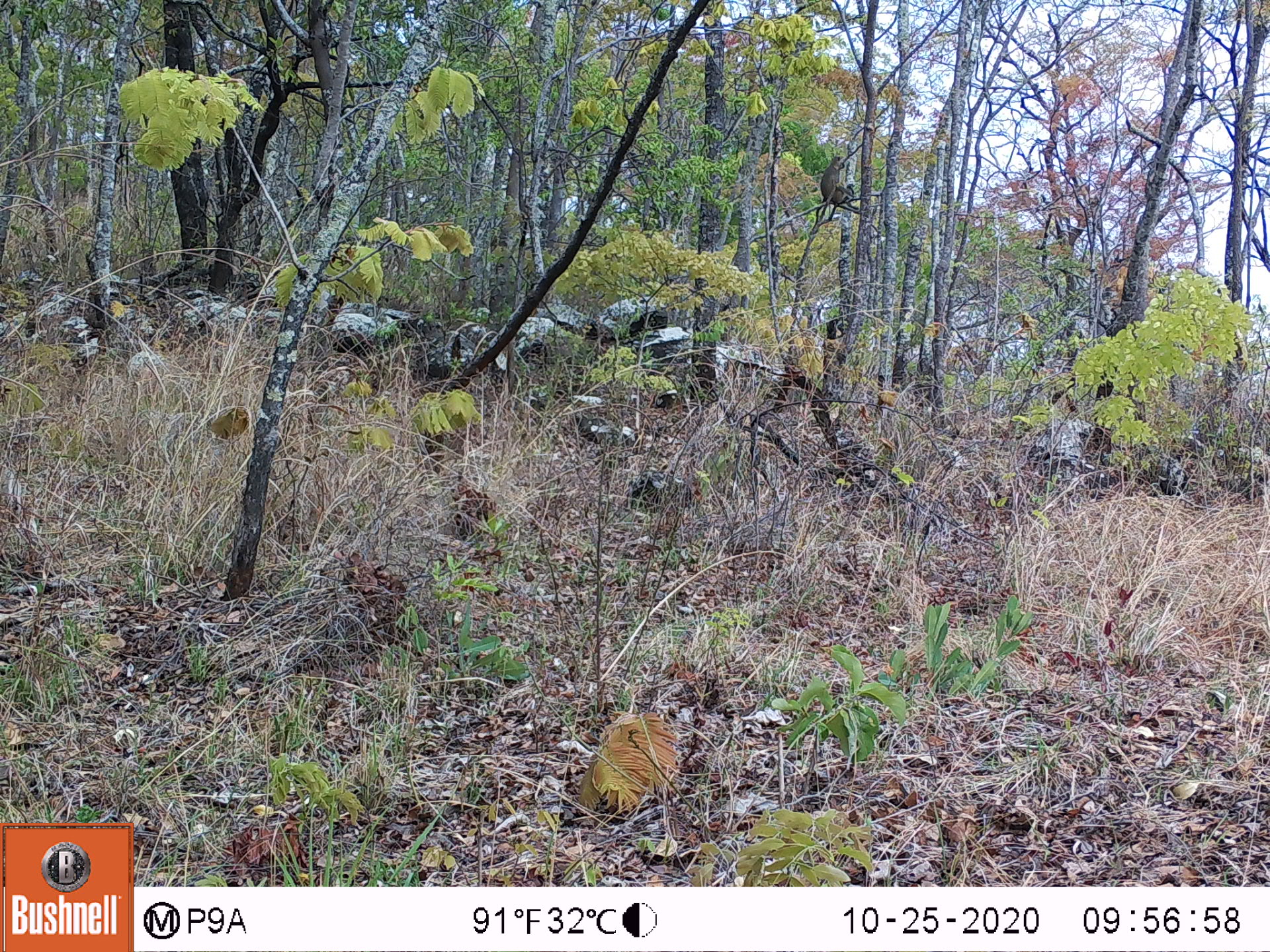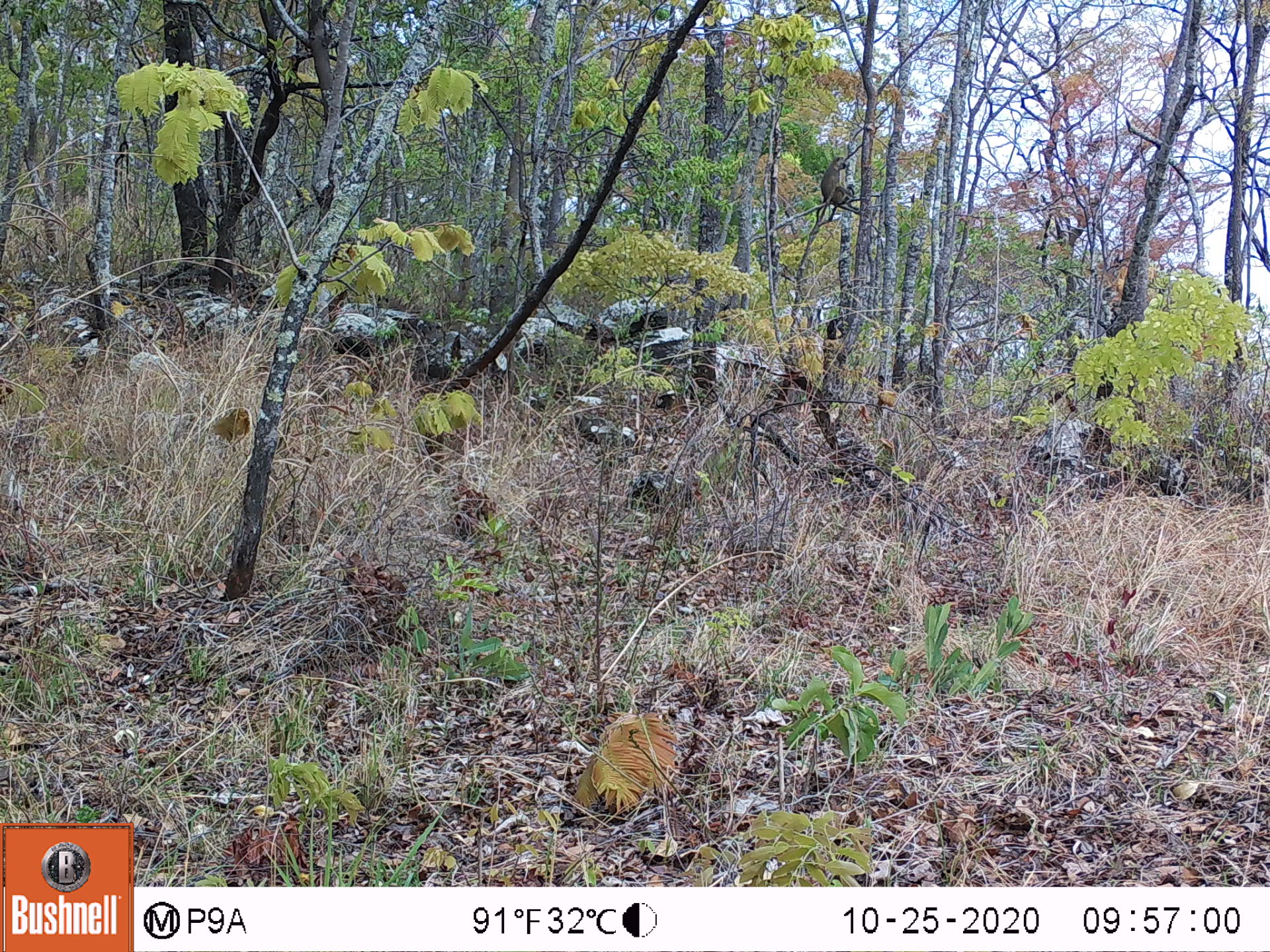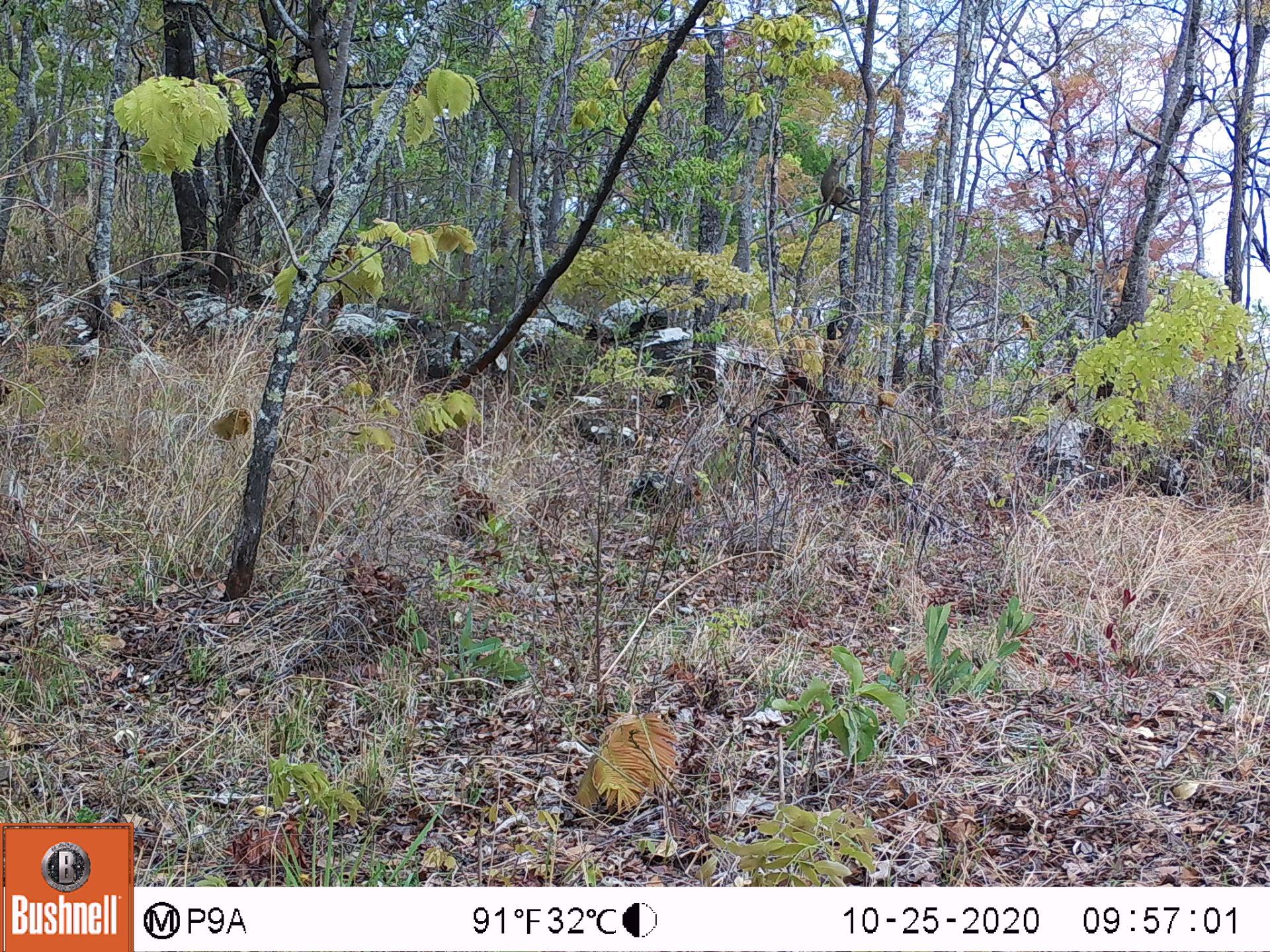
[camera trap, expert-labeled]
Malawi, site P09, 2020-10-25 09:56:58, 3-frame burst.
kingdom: Animalia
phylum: Chordata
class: Mammalia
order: Primates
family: Cercopithecidae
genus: Papio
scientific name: Papio cynocephalus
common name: yellow baboon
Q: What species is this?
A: Yellow baboon (Papio cynocephalus).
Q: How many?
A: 1.